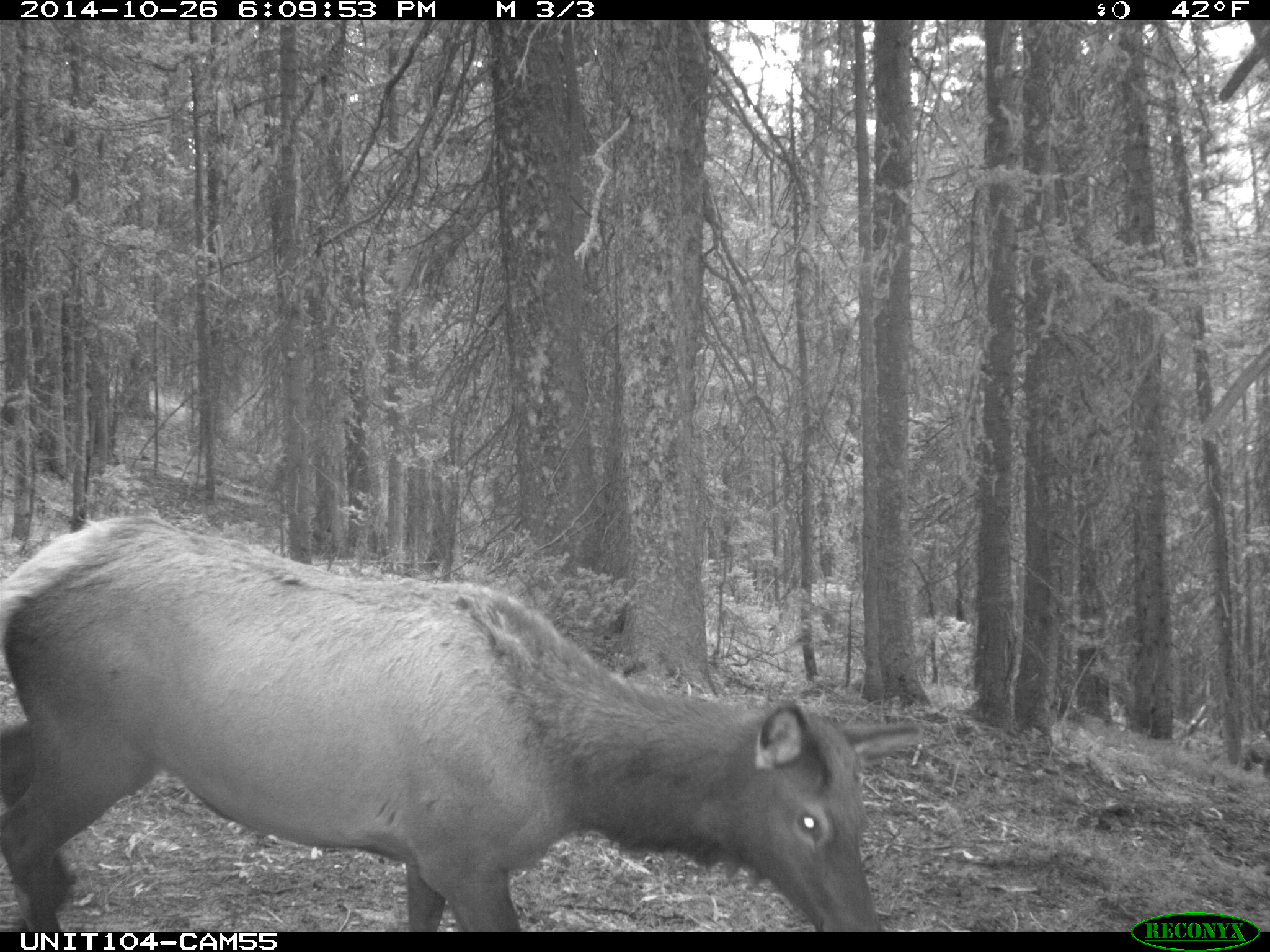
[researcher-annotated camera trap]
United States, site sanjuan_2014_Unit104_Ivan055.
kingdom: Animalia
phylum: Chordata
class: Mammalia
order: Artiodactyla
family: Cervidae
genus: Cervus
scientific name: Cervus elaphus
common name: red deer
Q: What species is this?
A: Cervus elaphus (red deer).